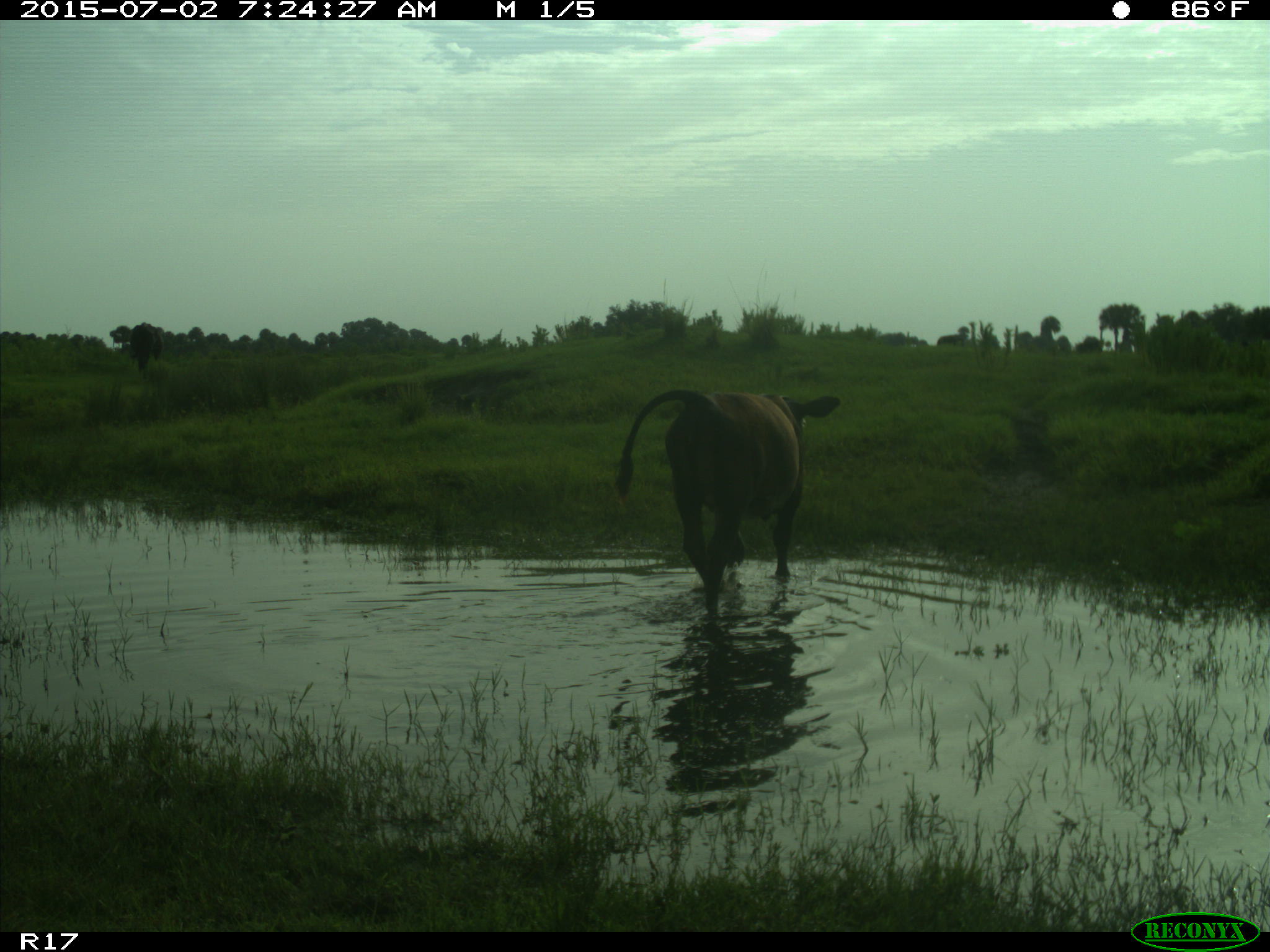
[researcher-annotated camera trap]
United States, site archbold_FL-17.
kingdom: Animalia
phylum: Chordata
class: Mammalia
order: Artiodactyla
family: Bovidae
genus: Bos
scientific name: Bos taurus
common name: domestic cow